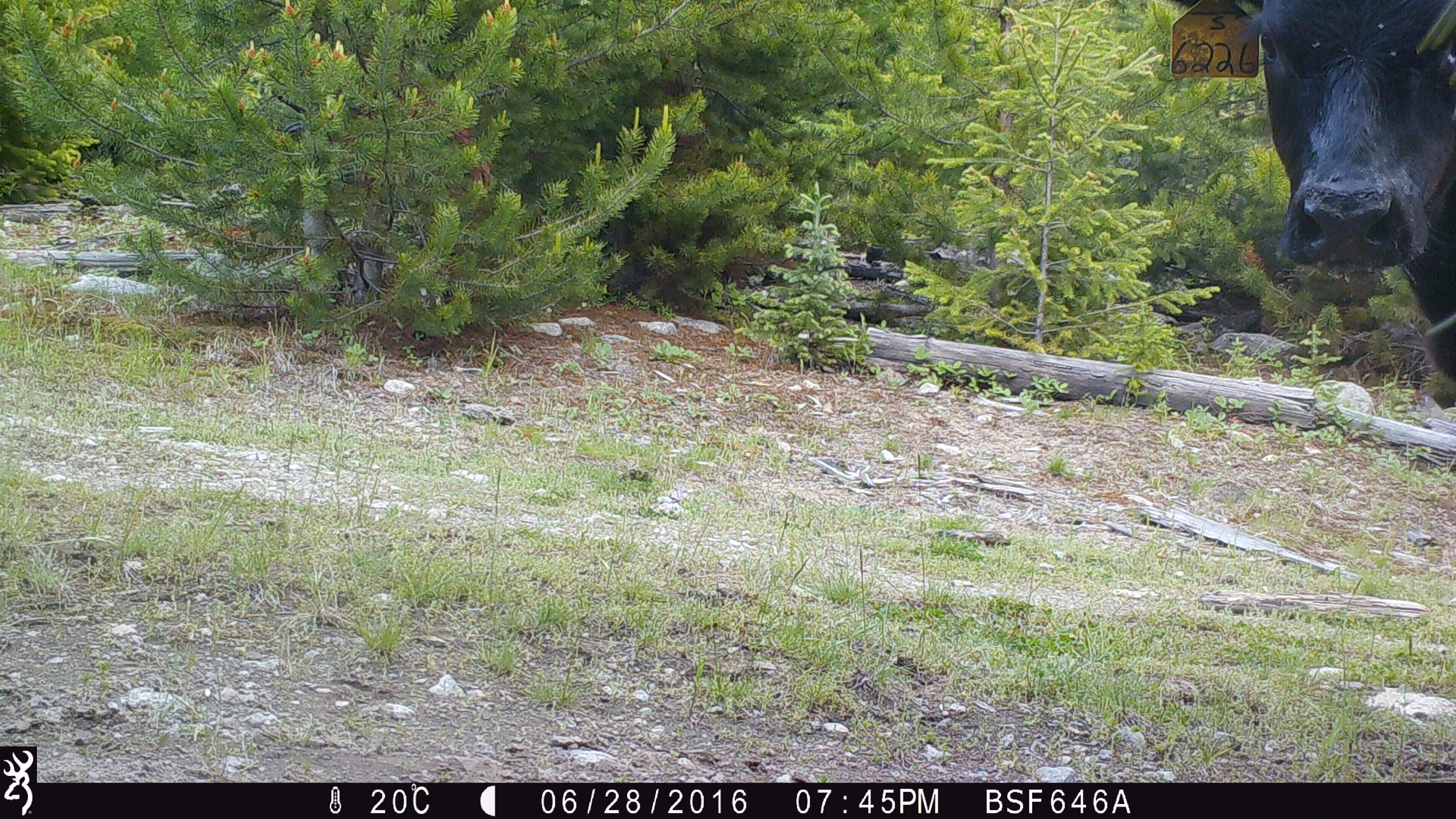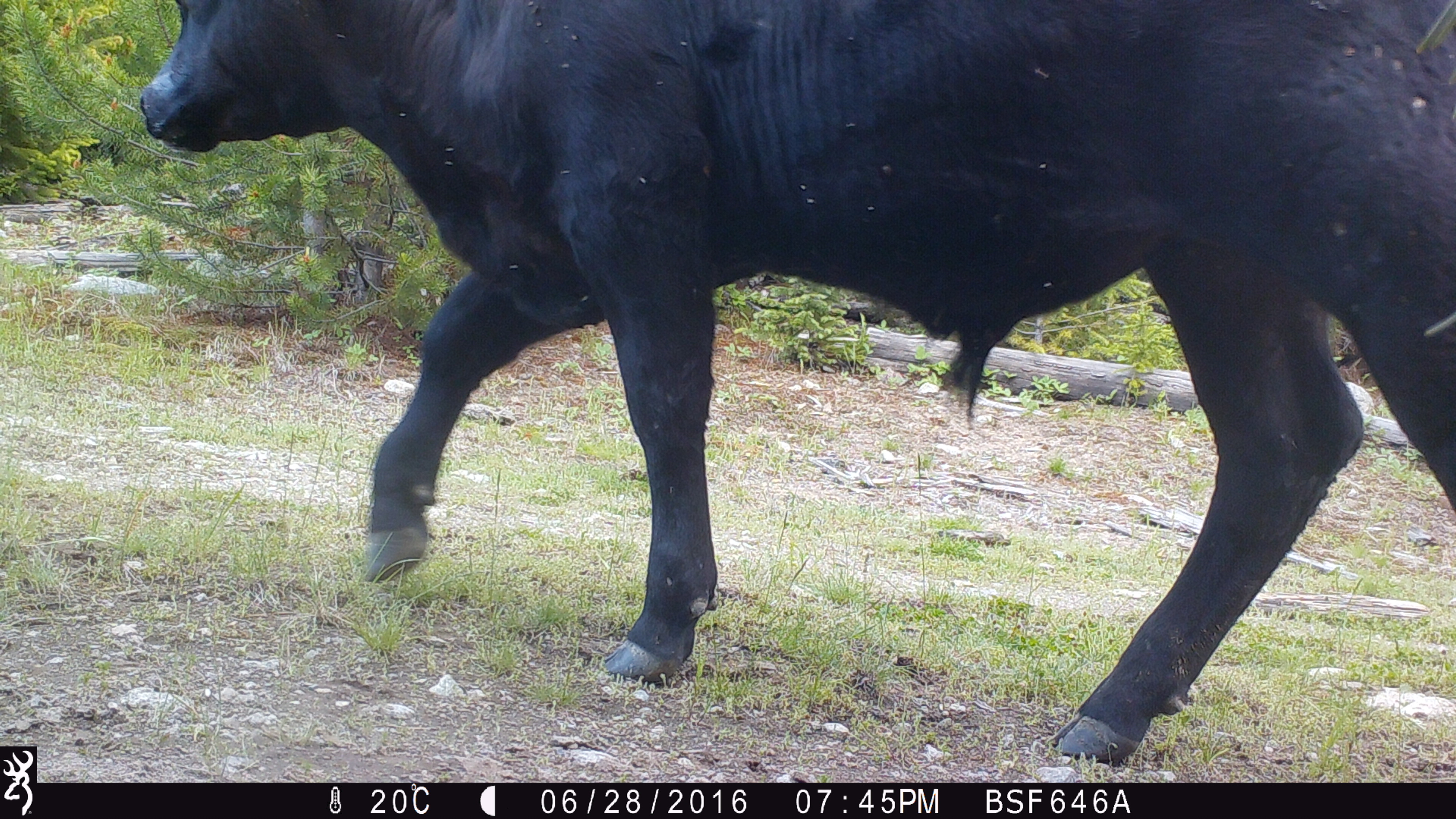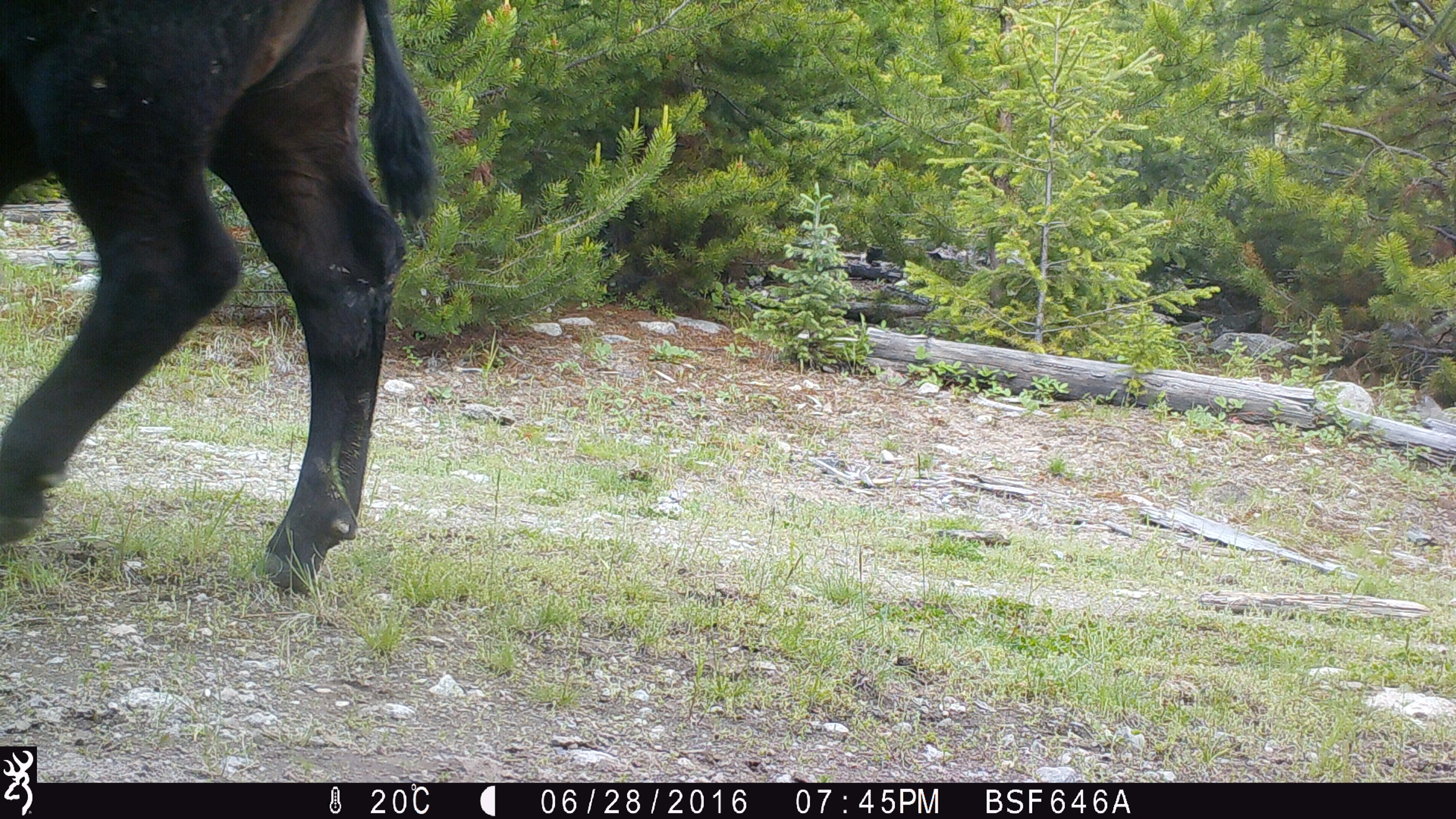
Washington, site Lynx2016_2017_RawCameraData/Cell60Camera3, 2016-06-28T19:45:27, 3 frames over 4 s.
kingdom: Animalia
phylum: Chordata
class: Mammalia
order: Artiodactyla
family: Bovidae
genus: Bos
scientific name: Bos taurus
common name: domestic cattle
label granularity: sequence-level